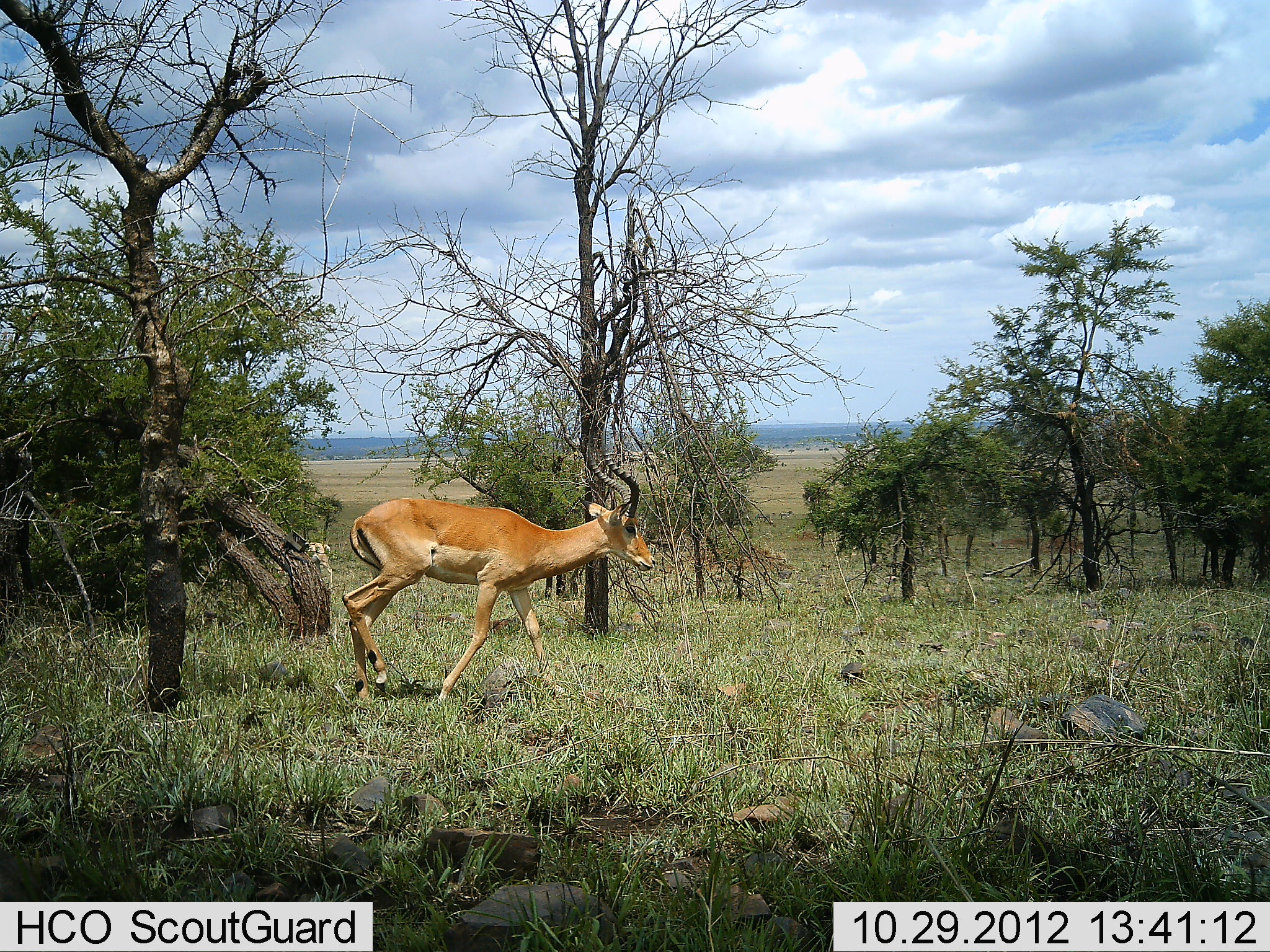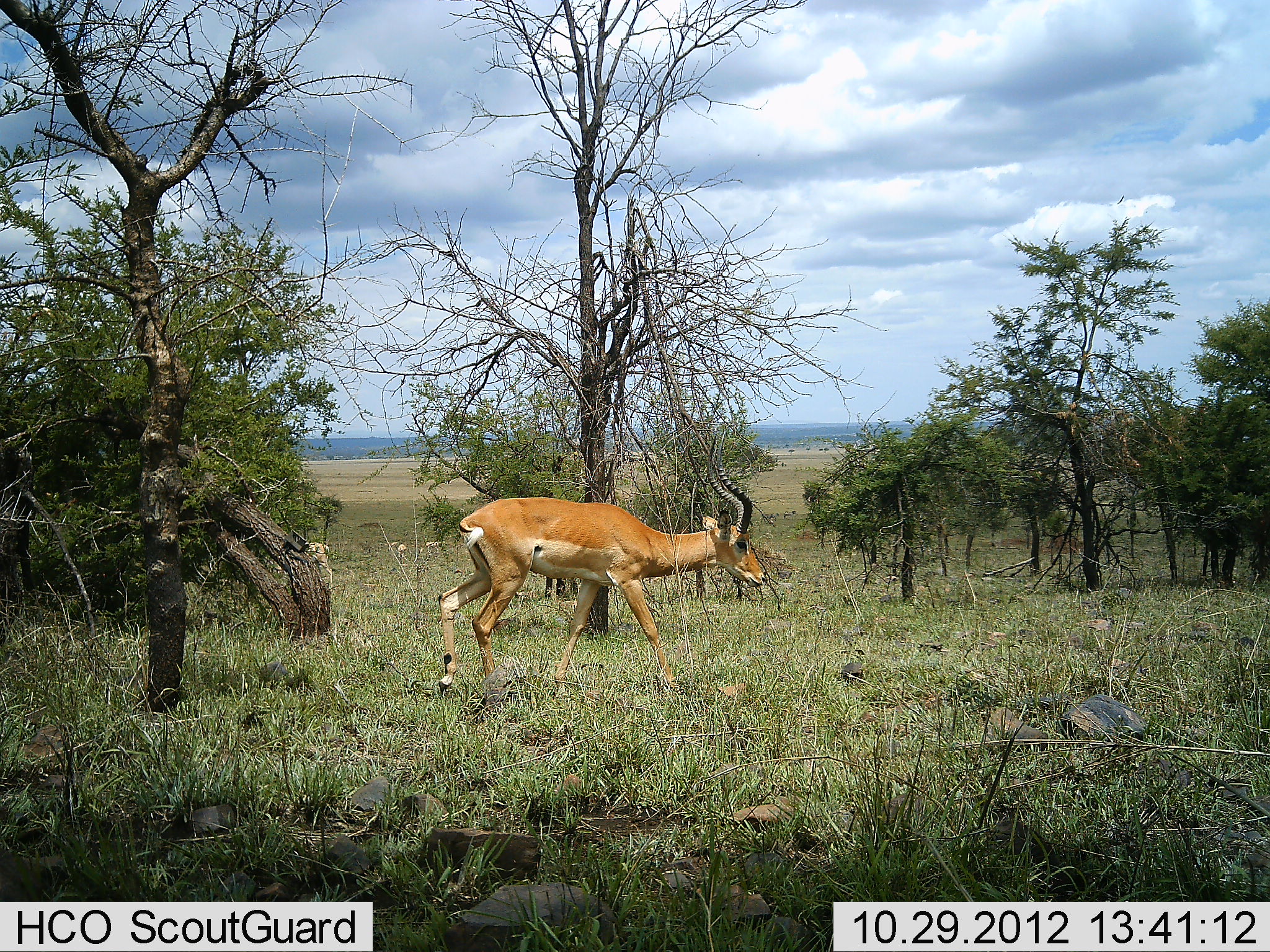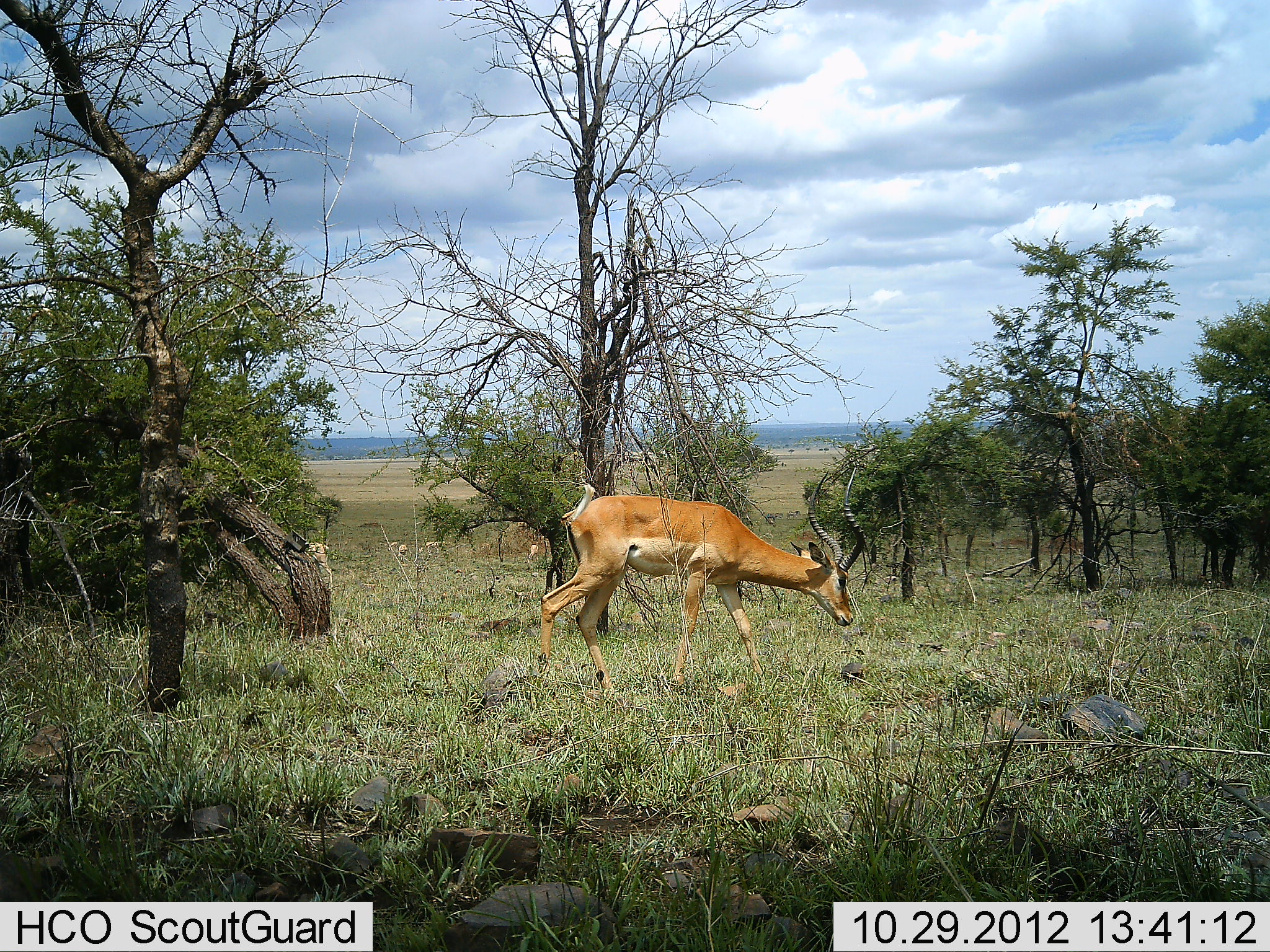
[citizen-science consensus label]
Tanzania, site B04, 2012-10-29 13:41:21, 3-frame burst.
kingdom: Animalia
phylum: Chordata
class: Mammalia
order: Artiodactyla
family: Bovidae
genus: Aepyceros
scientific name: Aepyceros melampus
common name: impala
Impala (Aepyceros melampus), count 1. Behavior (volunteer vote fractions): standing 10%, resting 0%, moving 90%, interacting 0%. Young present (vote fraction): 0%. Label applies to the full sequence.